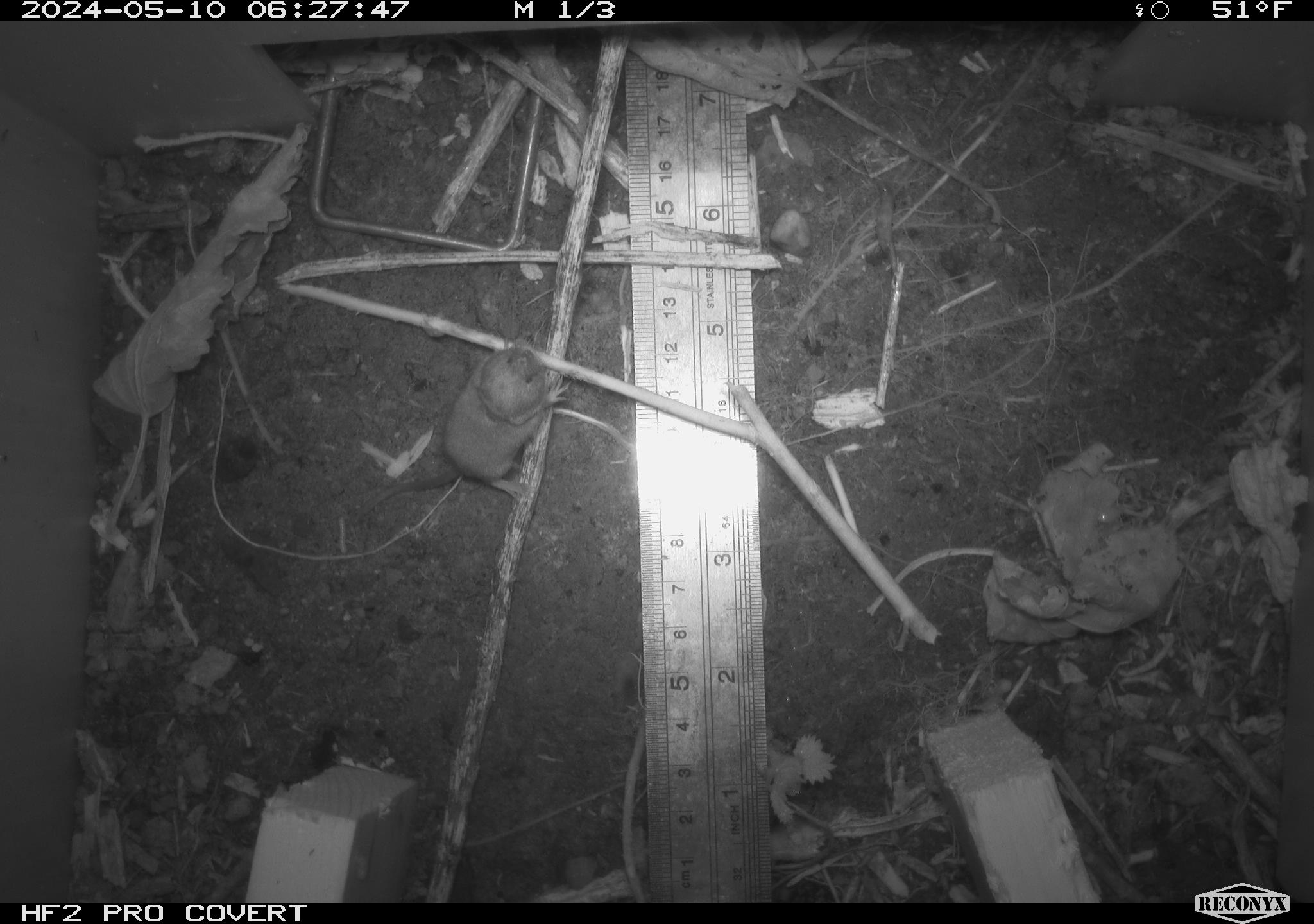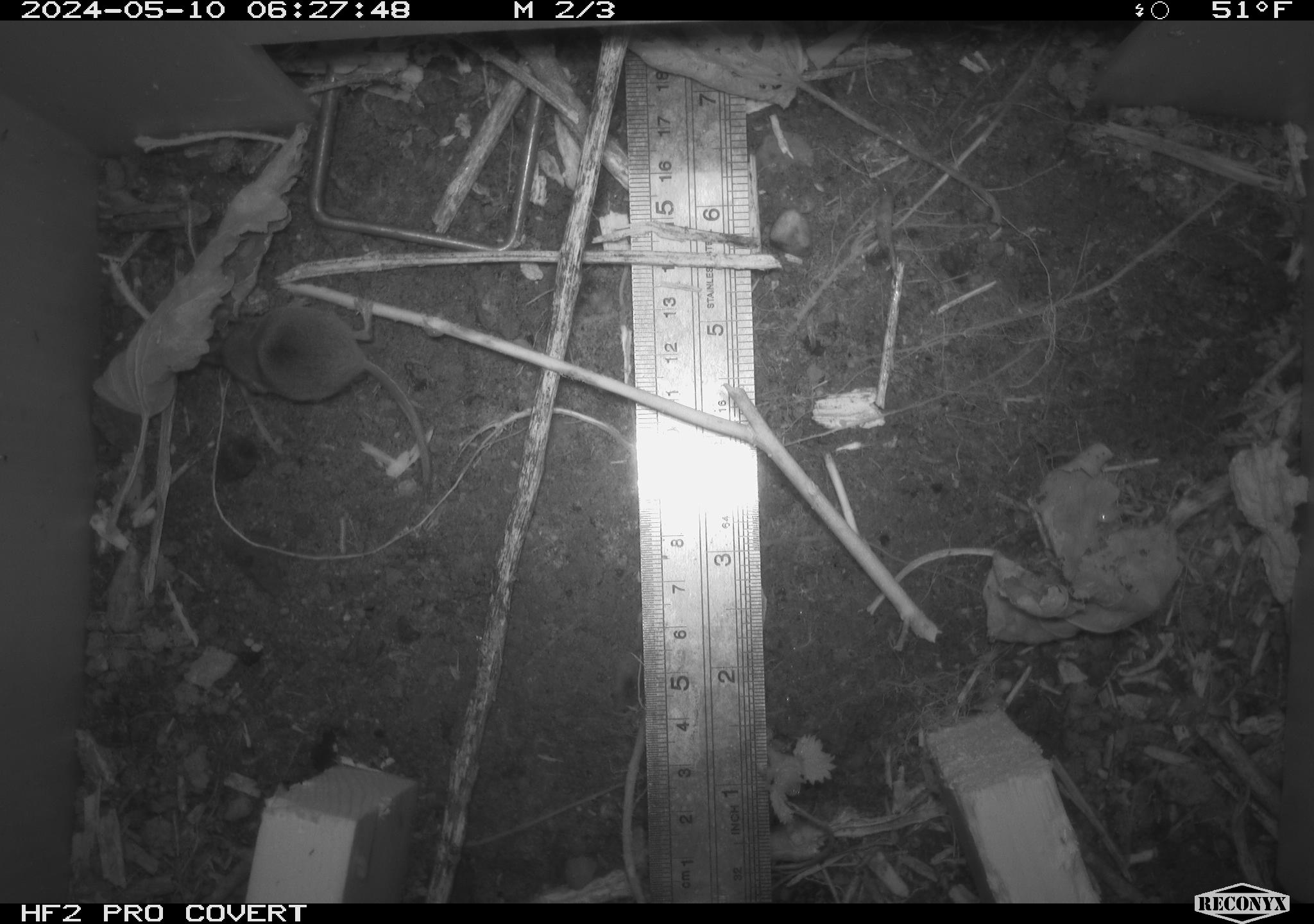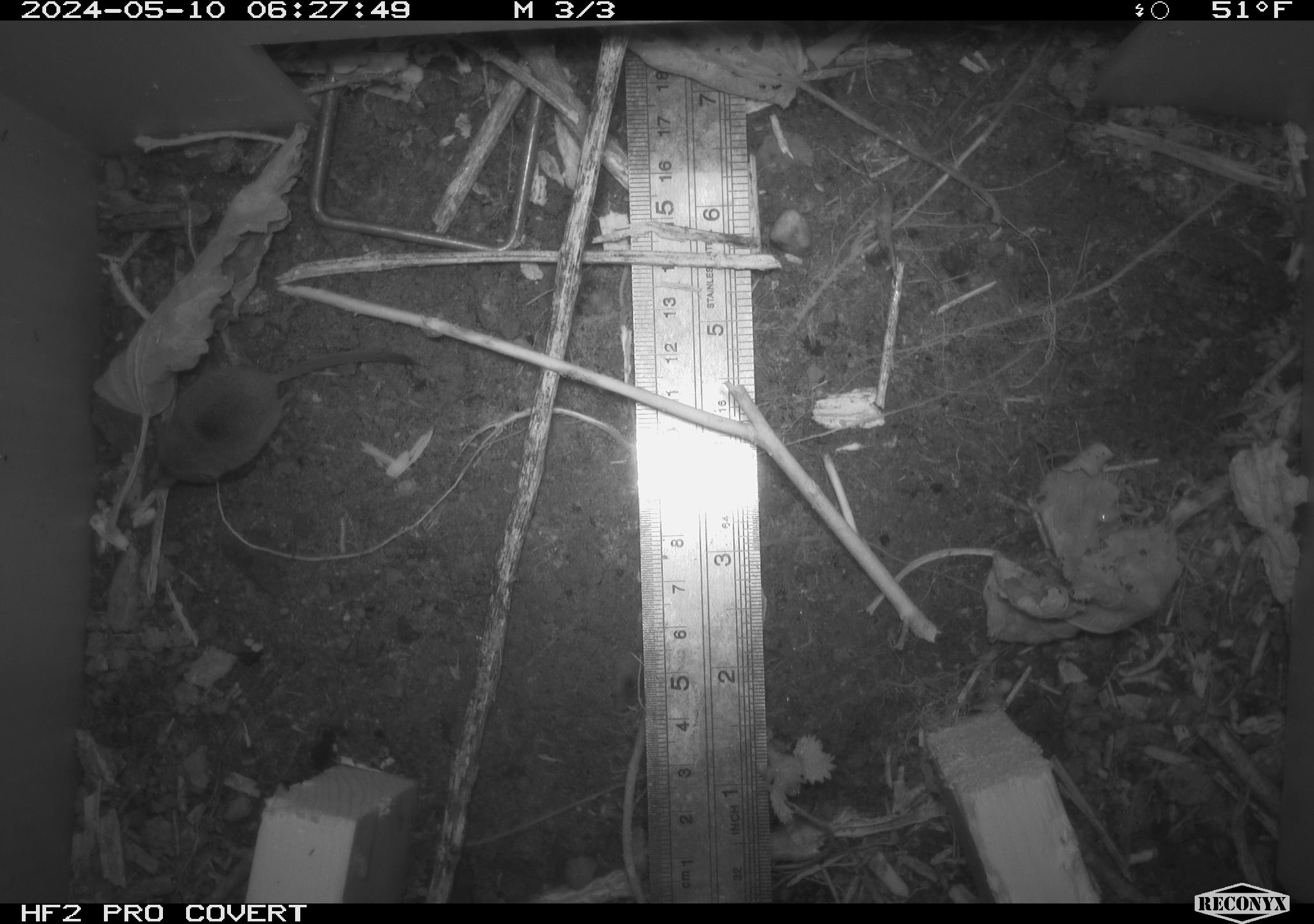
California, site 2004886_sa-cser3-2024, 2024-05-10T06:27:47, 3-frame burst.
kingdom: Animalia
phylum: Chordata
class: Mammalia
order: Eulipotyphla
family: Soricidae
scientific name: Soricidae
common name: shrews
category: soricidae family